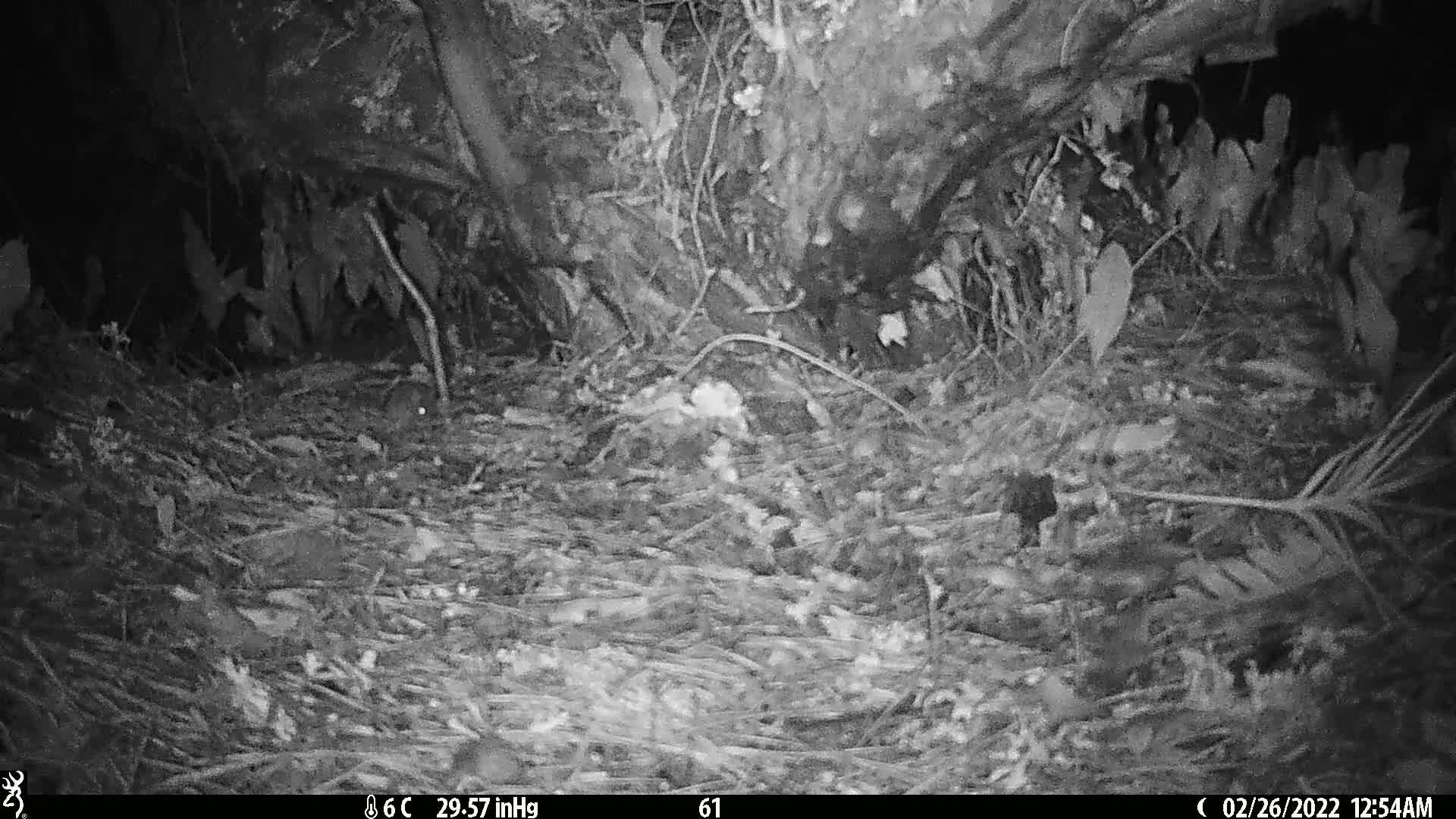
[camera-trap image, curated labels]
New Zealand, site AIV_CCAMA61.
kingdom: Animalia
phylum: Chordata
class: Mammalia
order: Rodentia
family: Muridae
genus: Mus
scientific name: Mus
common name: mouse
Mouse (Mus).